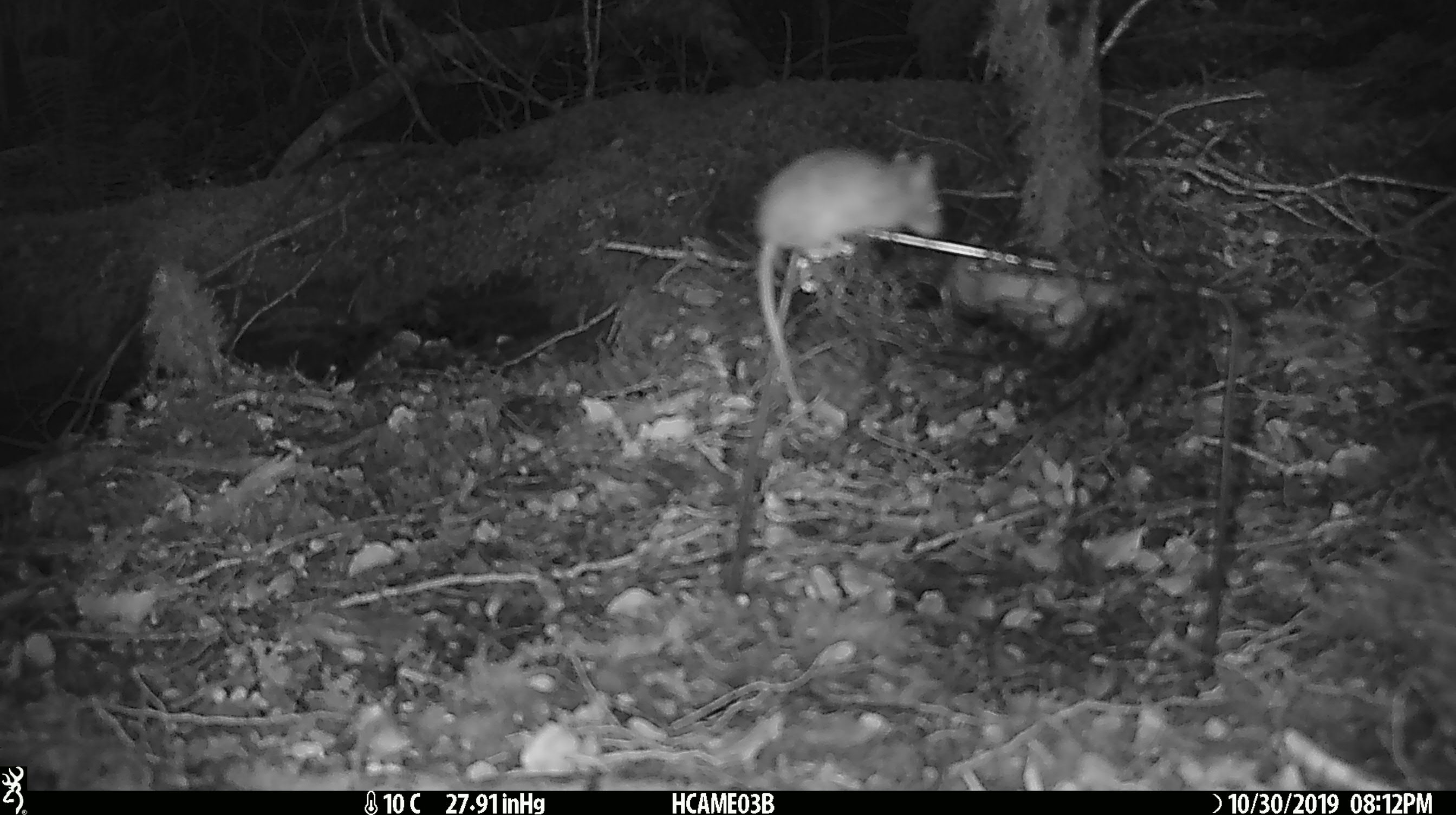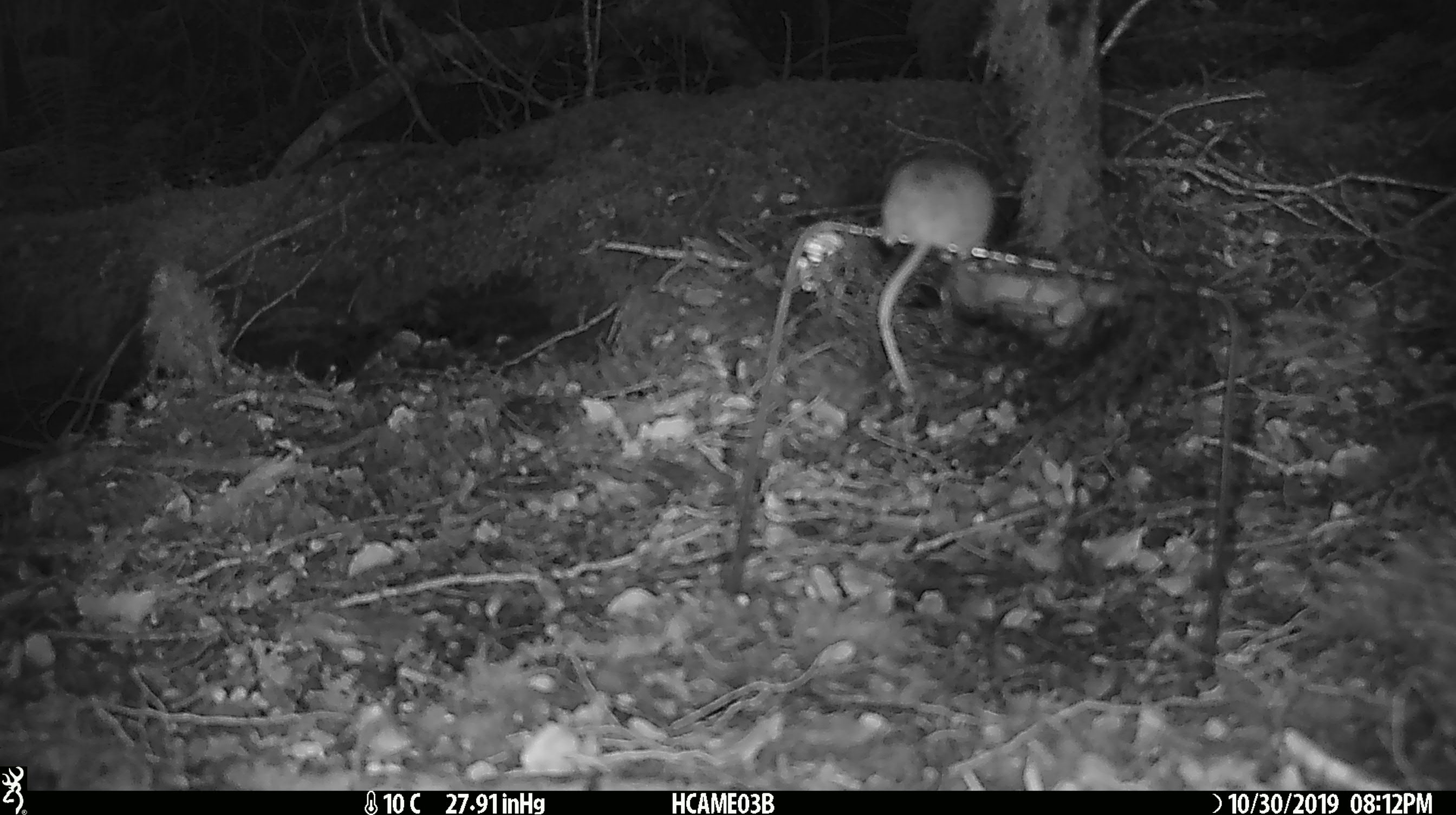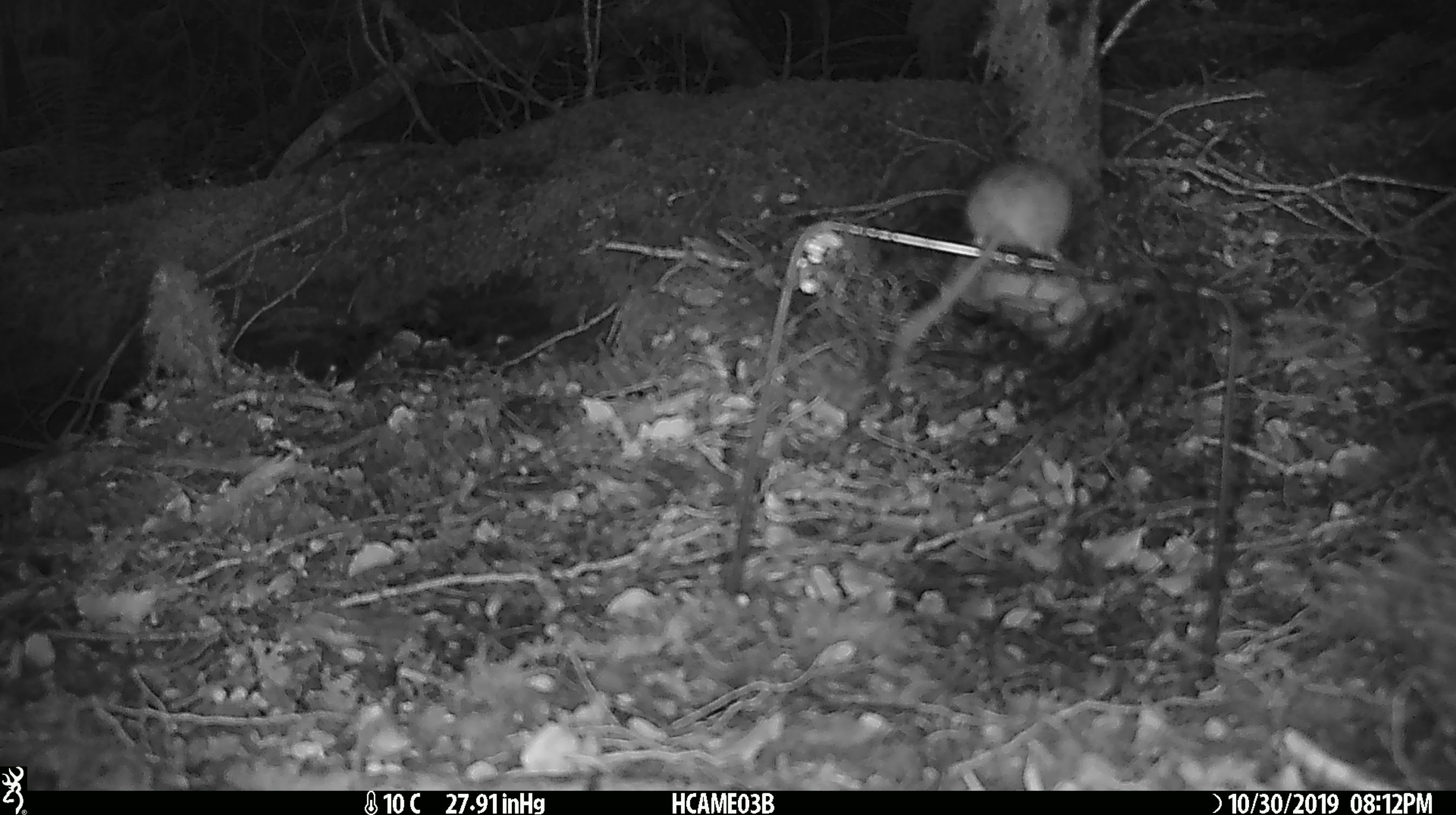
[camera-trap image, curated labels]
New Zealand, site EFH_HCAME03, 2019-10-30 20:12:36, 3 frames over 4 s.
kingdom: Animalia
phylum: Chordata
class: Mammalia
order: Rodentia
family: Muridae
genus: Mus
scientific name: Mus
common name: mouse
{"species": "mouse (Mus)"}